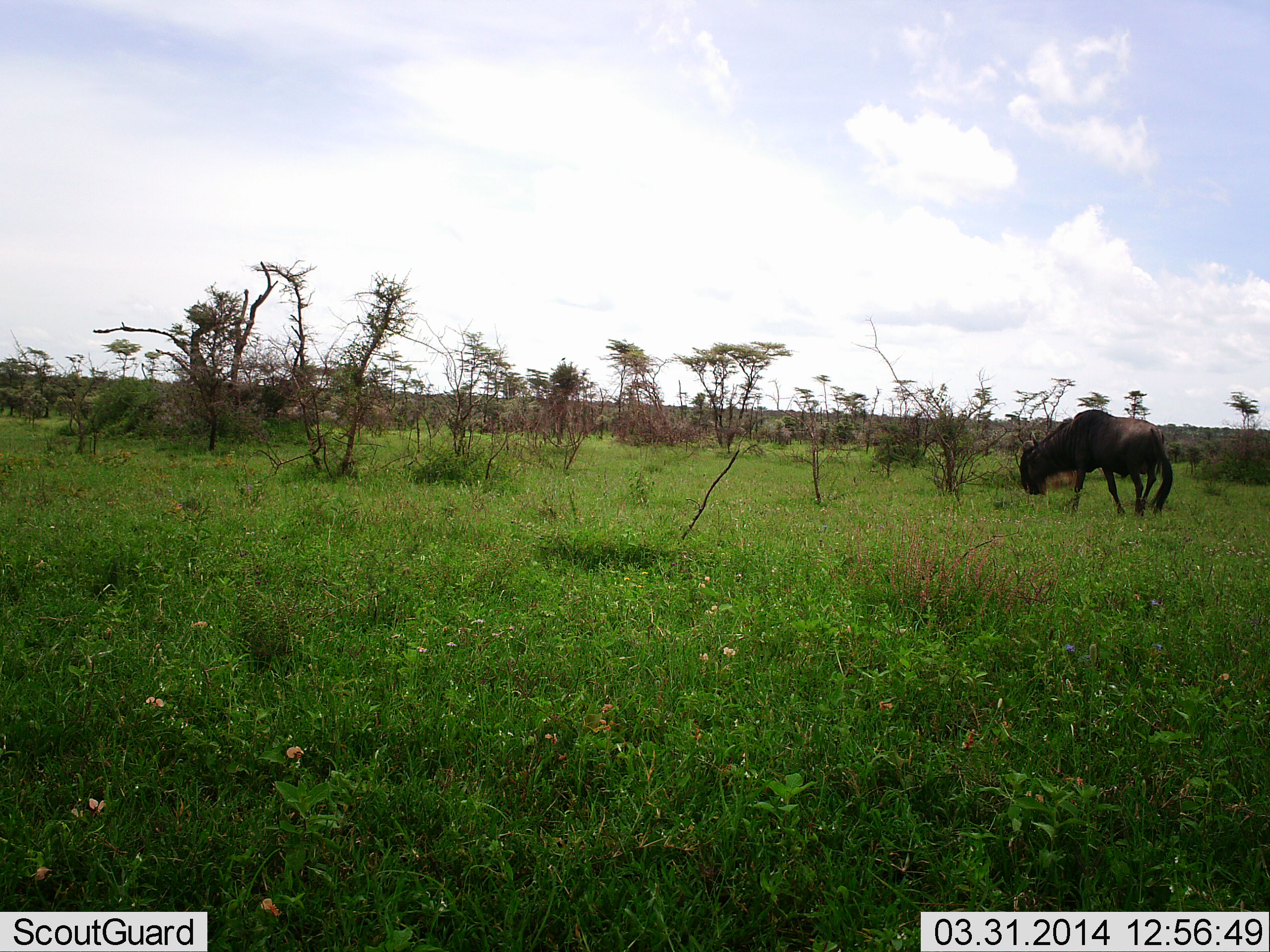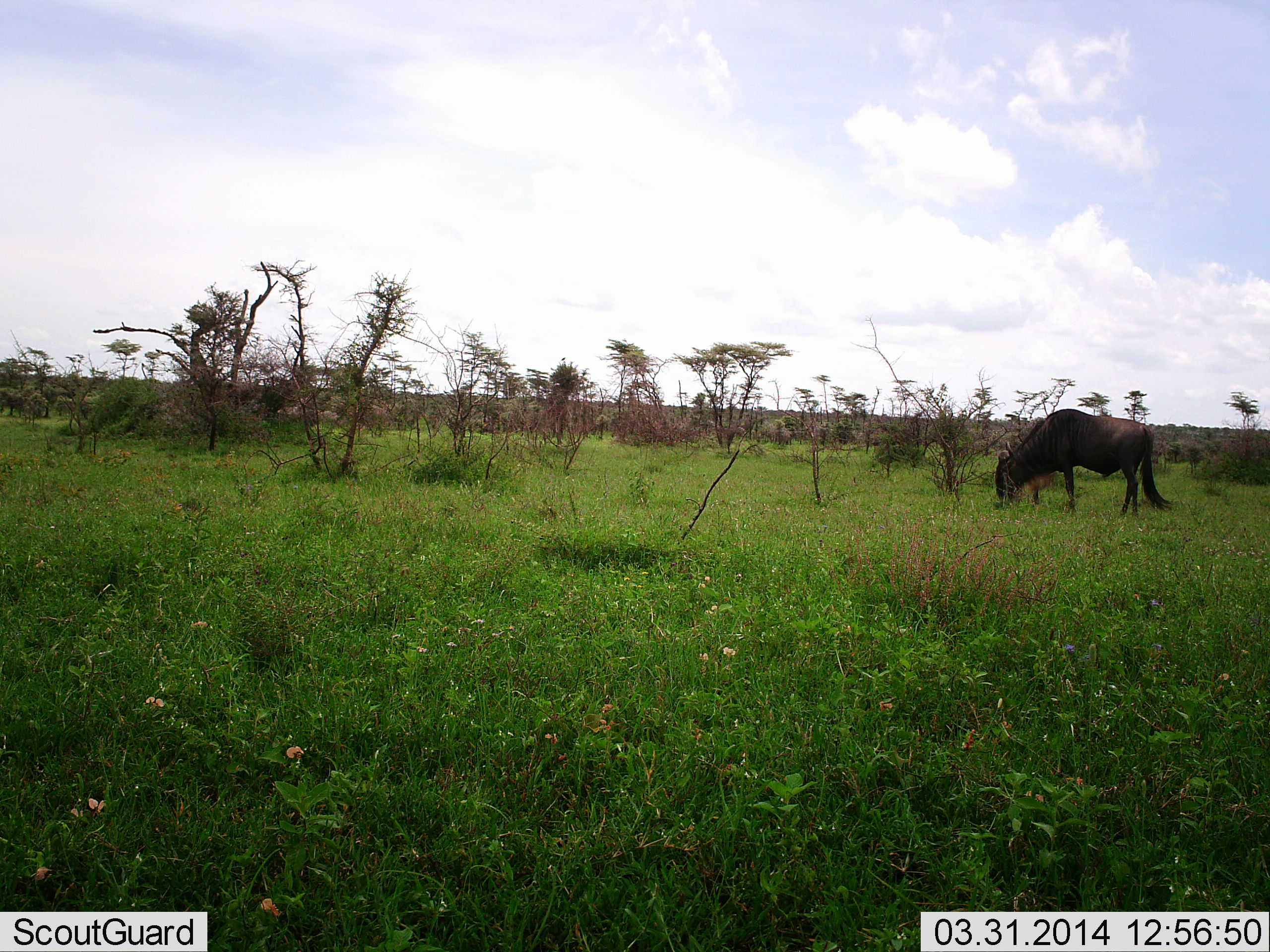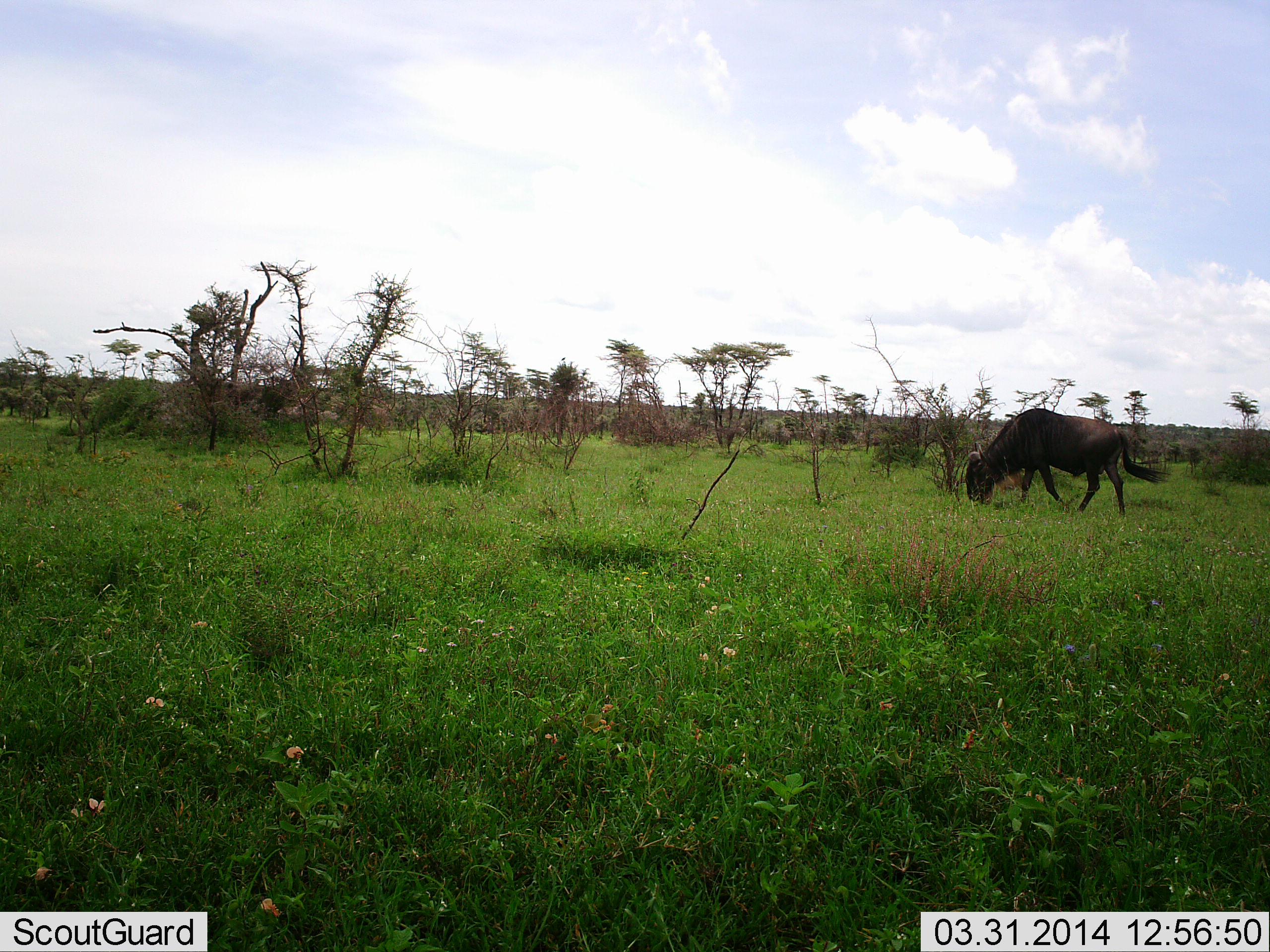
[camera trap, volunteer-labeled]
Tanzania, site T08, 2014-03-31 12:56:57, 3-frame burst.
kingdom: Animalia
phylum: Chordata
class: Mammalia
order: Artiodactyla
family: Bovidae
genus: Connochaetes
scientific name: Connochaetes taurinus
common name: blue wildebeest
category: wildebeest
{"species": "wildebeest (blue wildebeest) (Connochaetes taurinus)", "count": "1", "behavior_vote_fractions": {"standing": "20%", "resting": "0%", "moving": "30%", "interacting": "0%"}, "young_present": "0%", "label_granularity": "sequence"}